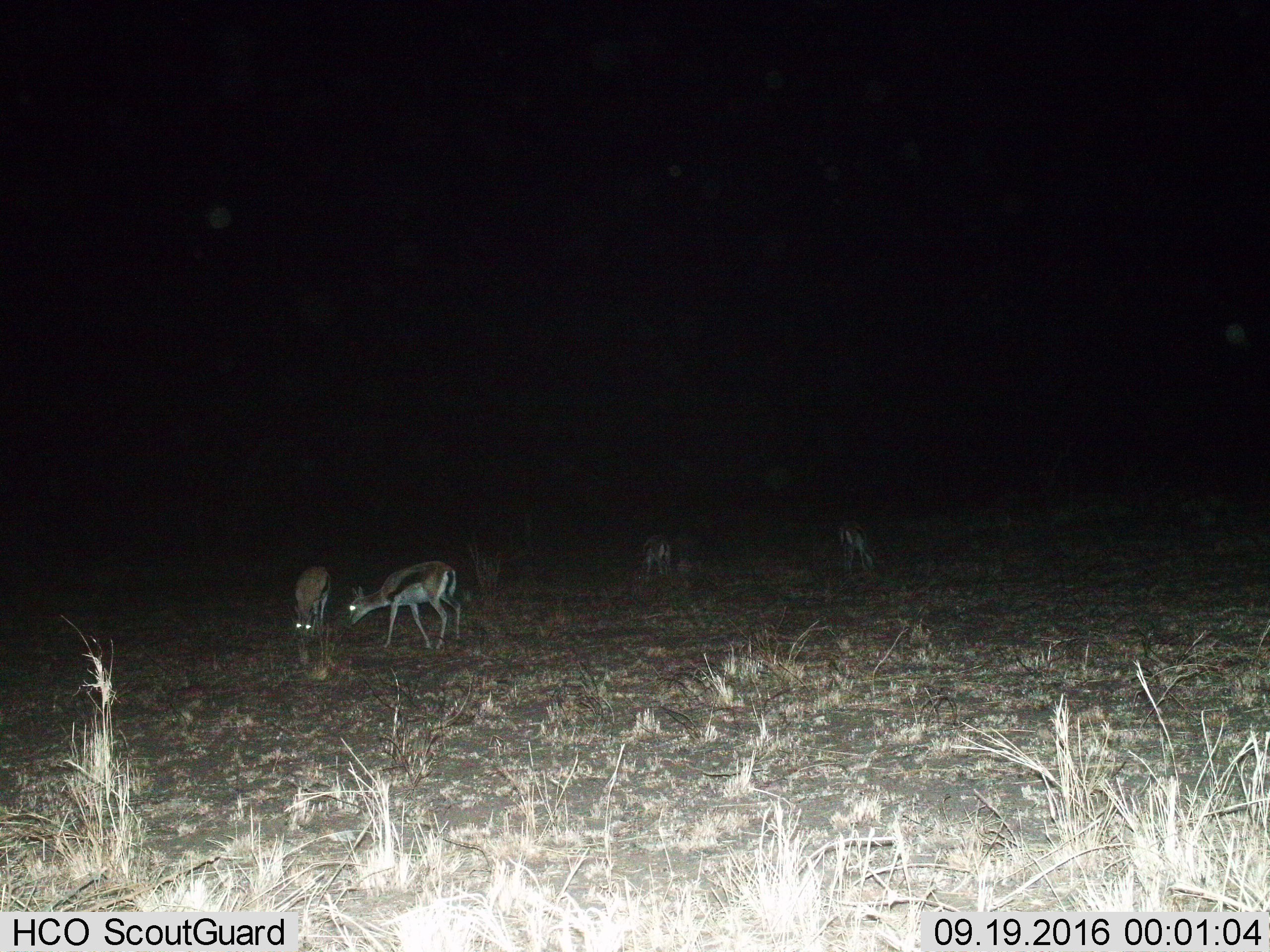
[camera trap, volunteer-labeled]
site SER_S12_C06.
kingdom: Animalia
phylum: Chordata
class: Mammalia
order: Artiodactyla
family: Bovidae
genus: Eudorcas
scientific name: Eudorcas thomsonii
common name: thomson's gazelle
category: gazellethomsons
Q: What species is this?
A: Gazellethomsons (thomson's gazelle) (Eudorcas thomsonii).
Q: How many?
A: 4.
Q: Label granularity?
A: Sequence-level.